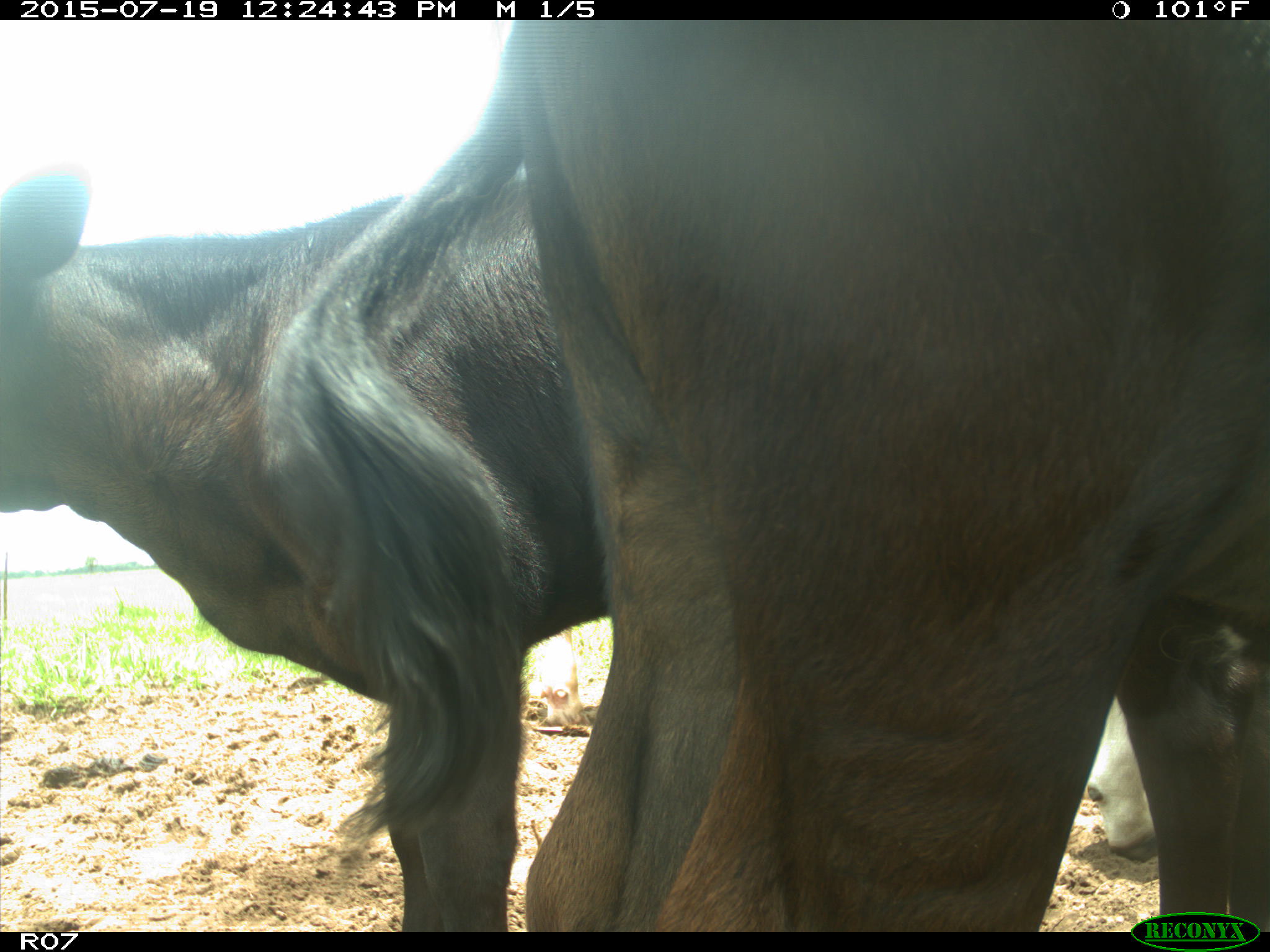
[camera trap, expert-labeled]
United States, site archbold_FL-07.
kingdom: Animalia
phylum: Chordata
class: Mammalia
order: Artiodactyla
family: Bovidae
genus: Bos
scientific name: Bos taurus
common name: domestic cow